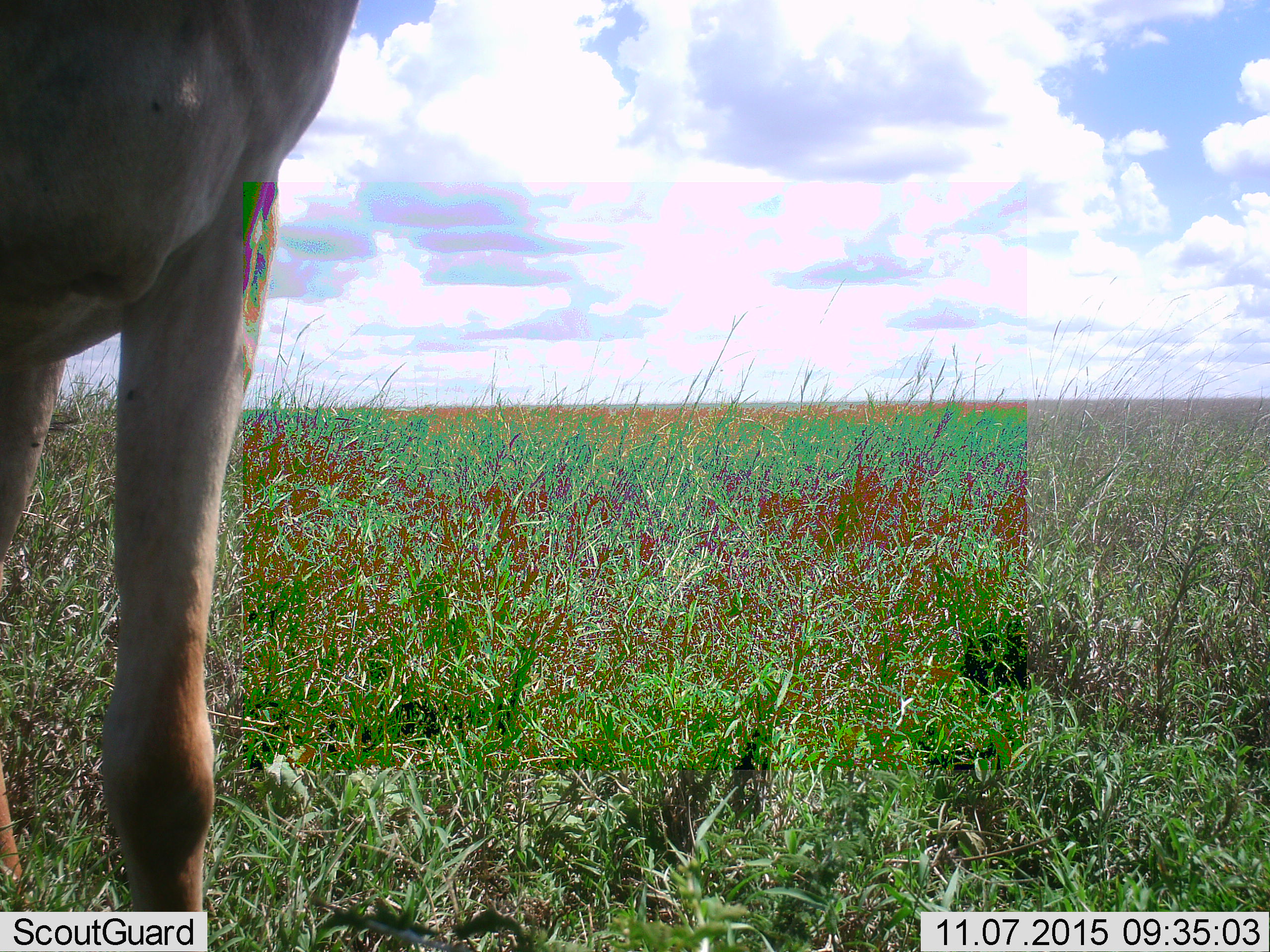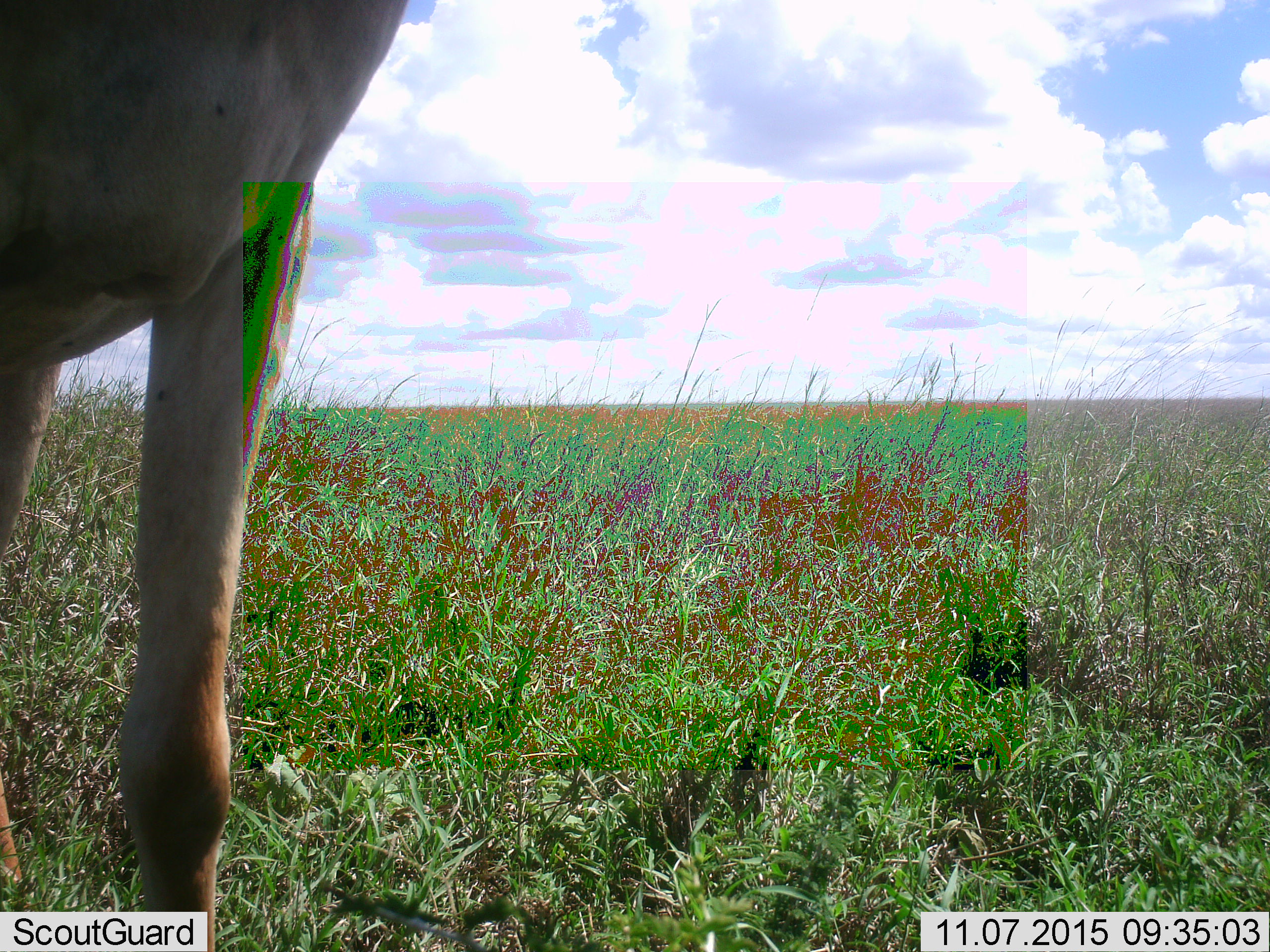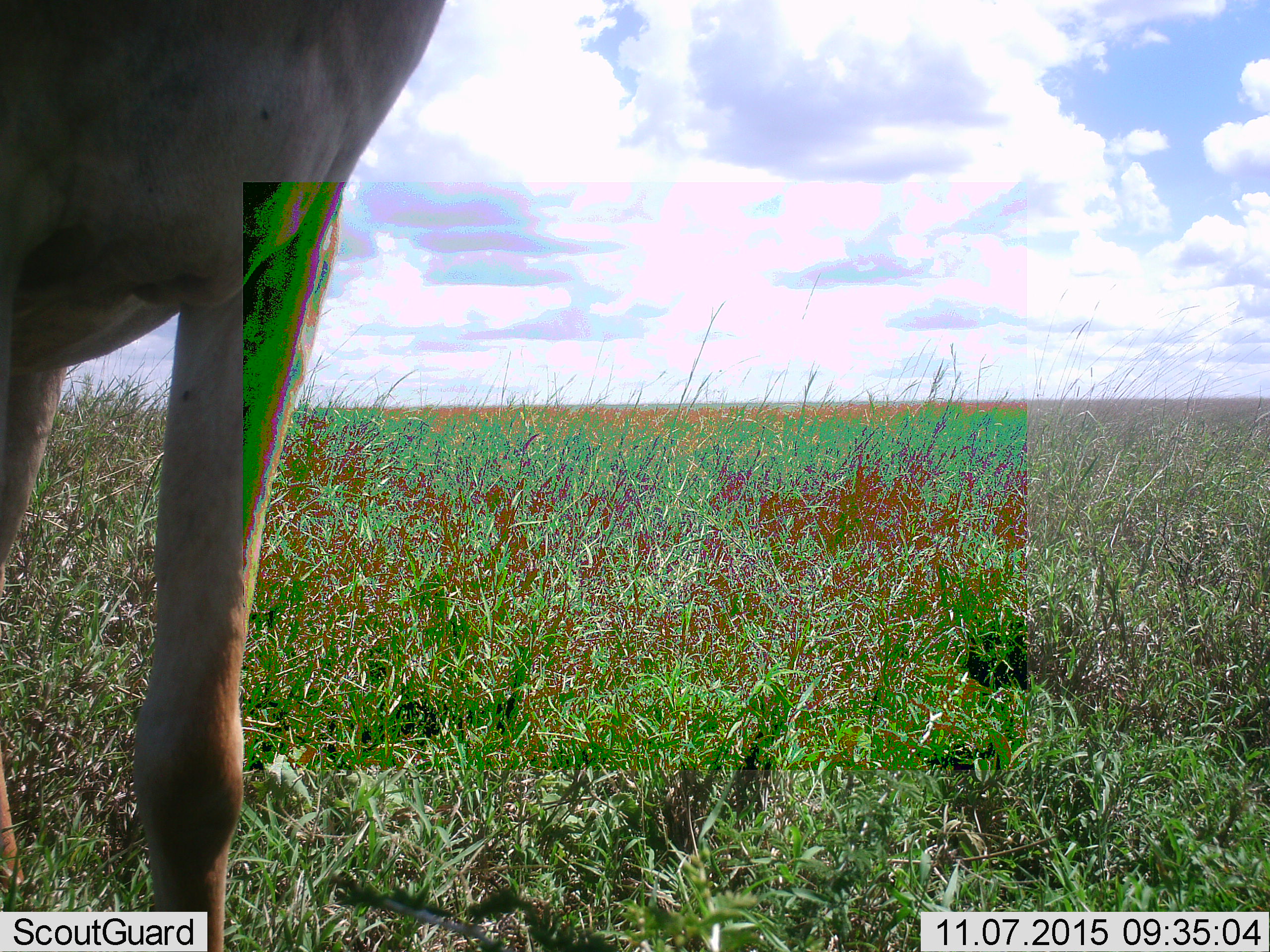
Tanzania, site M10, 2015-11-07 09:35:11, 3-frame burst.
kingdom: Animalia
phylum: Chordata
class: Mammalia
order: Artiodactyla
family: Giraffidae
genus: Giraffa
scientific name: Giraffa camelopardalis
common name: giraffe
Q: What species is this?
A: Giraffe (Giraffa camelopardalis).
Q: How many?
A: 1.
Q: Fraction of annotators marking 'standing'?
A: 100%.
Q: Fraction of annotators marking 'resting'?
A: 0%.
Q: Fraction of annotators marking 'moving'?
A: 0%.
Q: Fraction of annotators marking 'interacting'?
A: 0%.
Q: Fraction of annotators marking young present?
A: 0%.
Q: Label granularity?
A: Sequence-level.